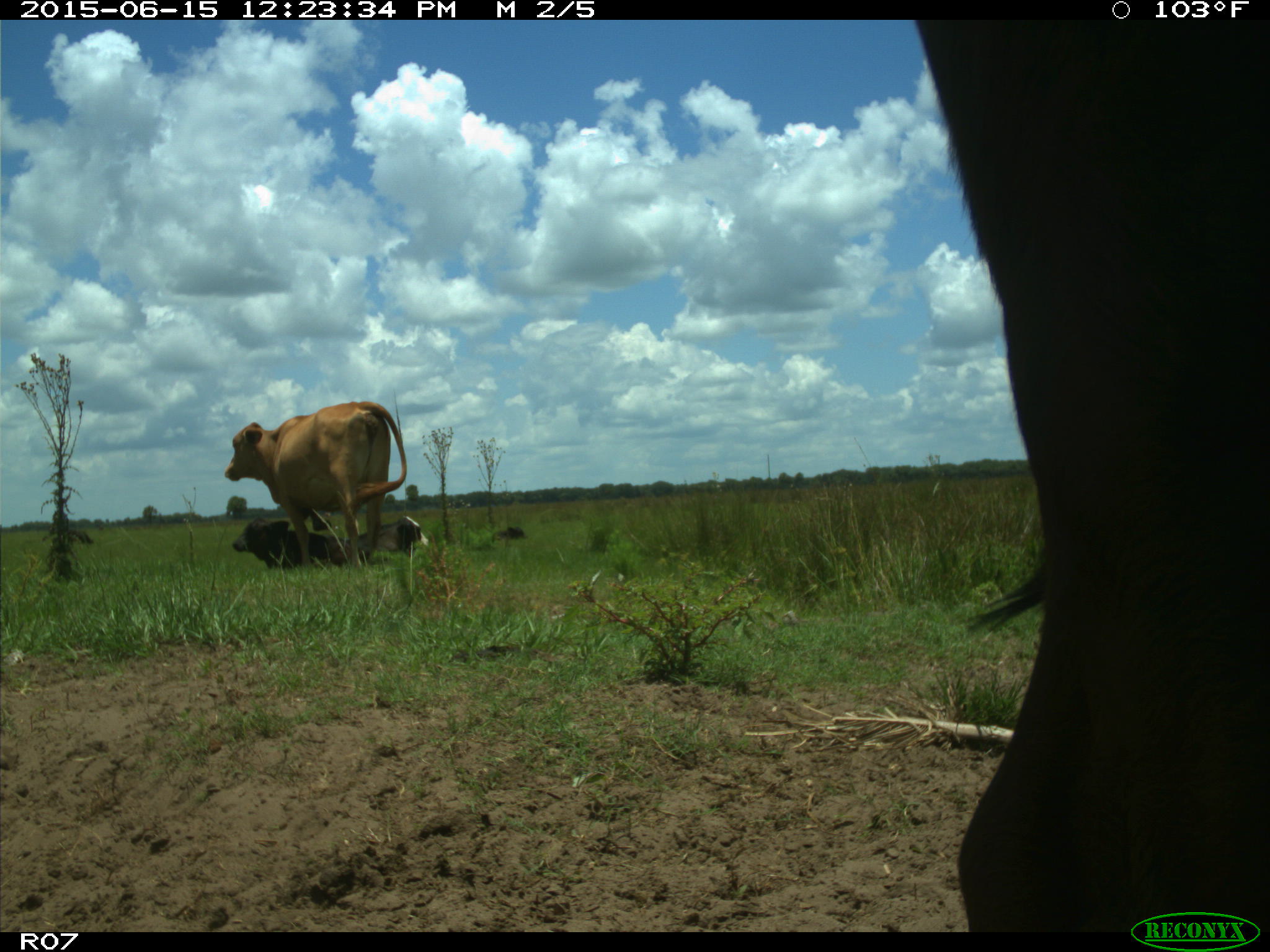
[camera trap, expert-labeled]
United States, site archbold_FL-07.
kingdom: Animalia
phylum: Chordata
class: Mammalia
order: Artiodactyla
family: Bovidae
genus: Bos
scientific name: Bos taurus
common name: domestic cow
Bos taurus (domestic cow).